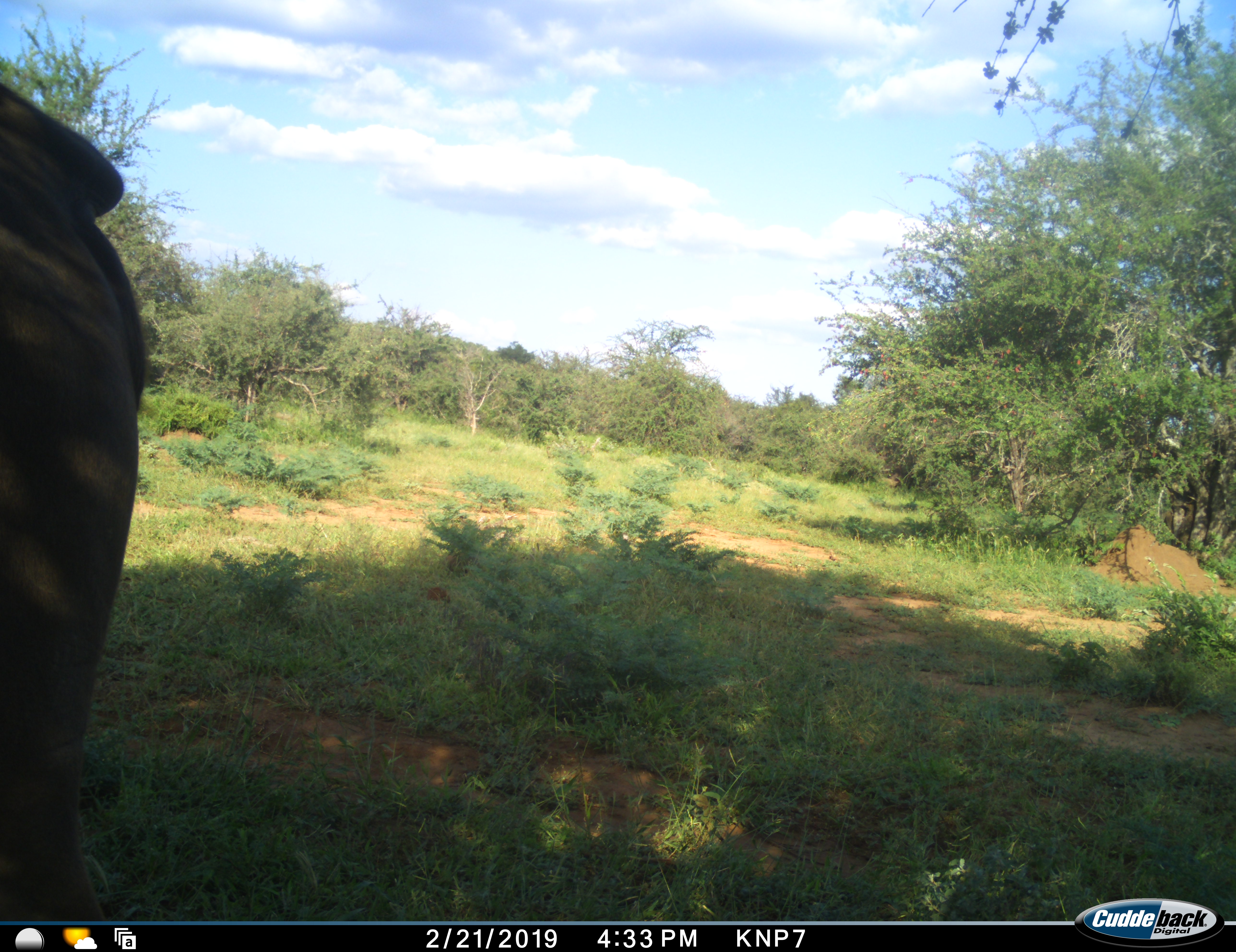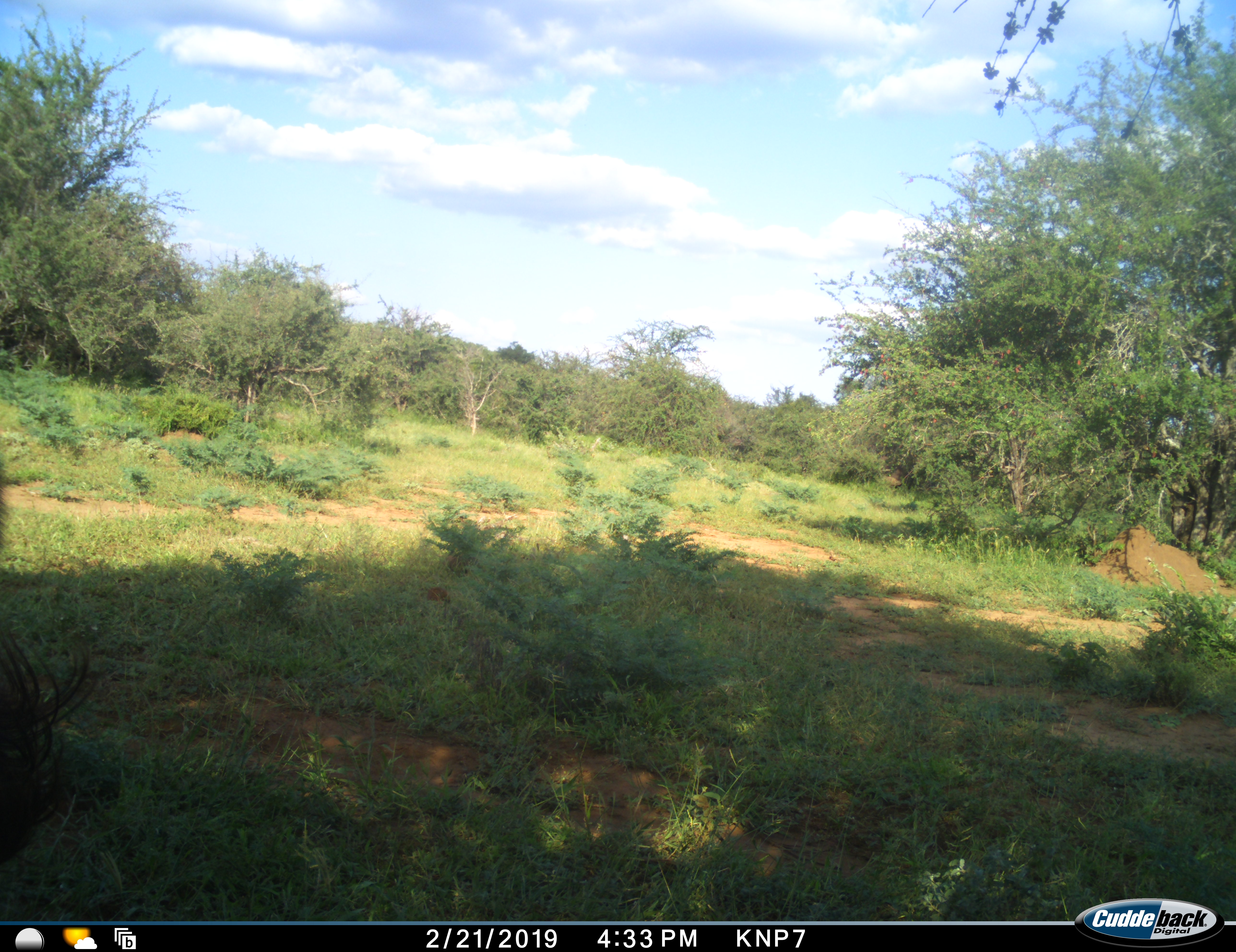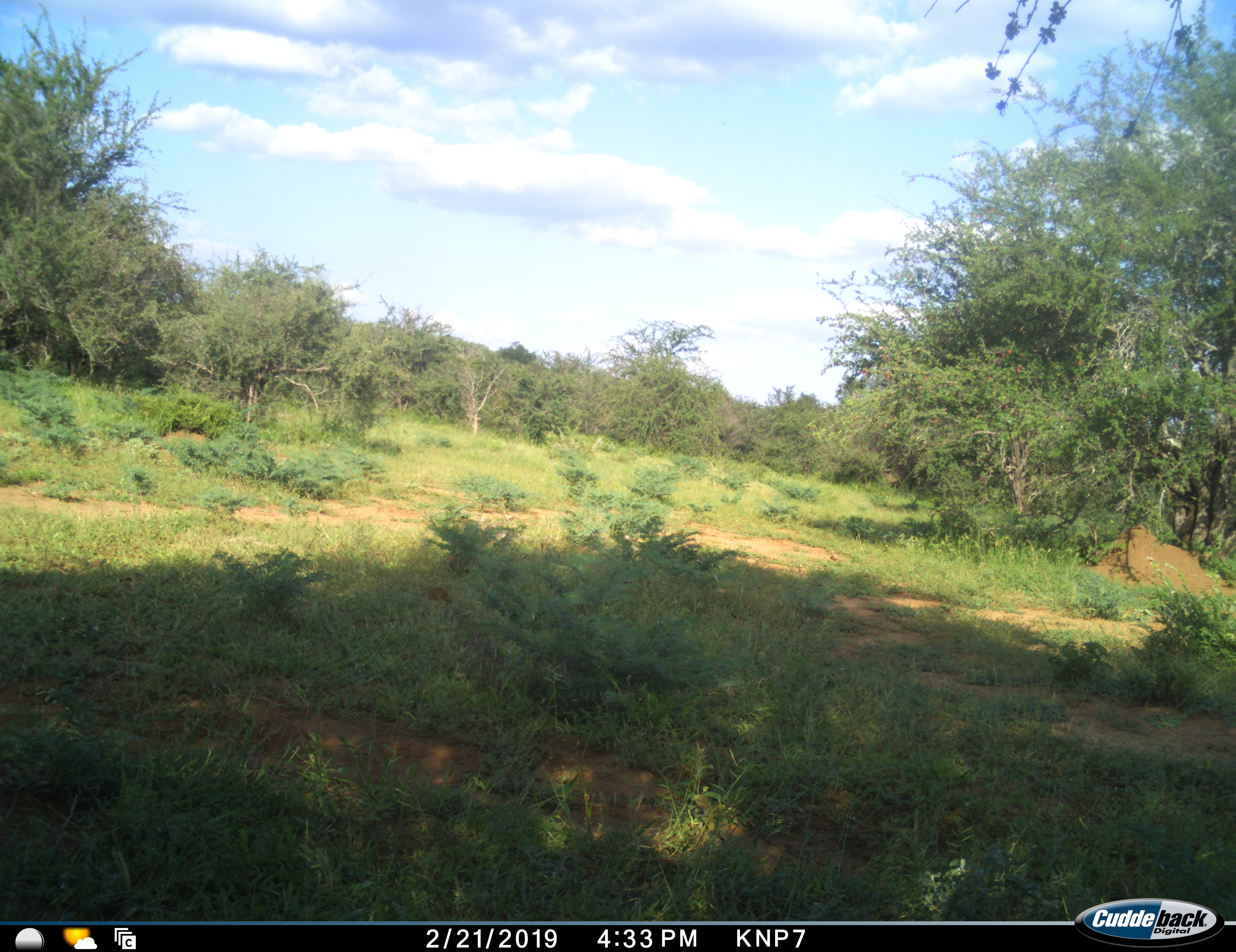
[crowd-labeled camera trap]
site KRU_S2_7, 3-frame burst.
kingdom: Animalia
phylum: Chordata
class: Mammalia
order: Proboscidea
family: Elephantidae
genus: Loxodonta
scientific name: Loxodonta africana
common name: african bush elephant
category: elephant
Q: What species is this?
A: Elephant (african bush elephant) (Loxodonta africana).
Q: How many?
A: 1.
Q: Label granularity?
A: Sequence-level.